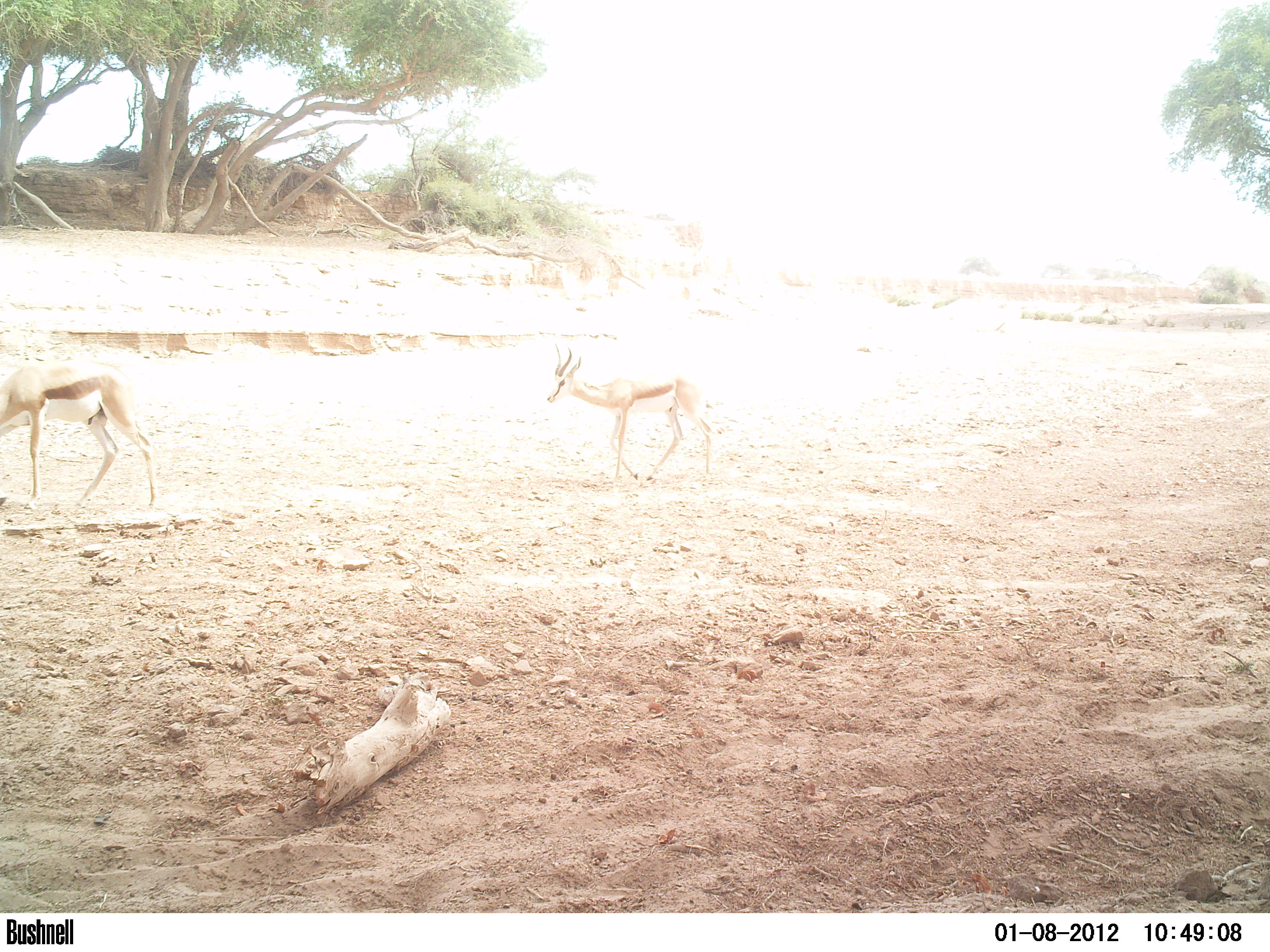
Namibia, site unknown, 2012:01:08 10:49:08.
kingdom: Animalia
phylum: Chordata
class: Mammalia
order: Artiodactyla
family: Bovidae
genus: Antidorcas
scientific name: Antidorcas marsupialis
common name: springbok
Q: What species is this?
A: Antidorcas marsupialis (springbok).